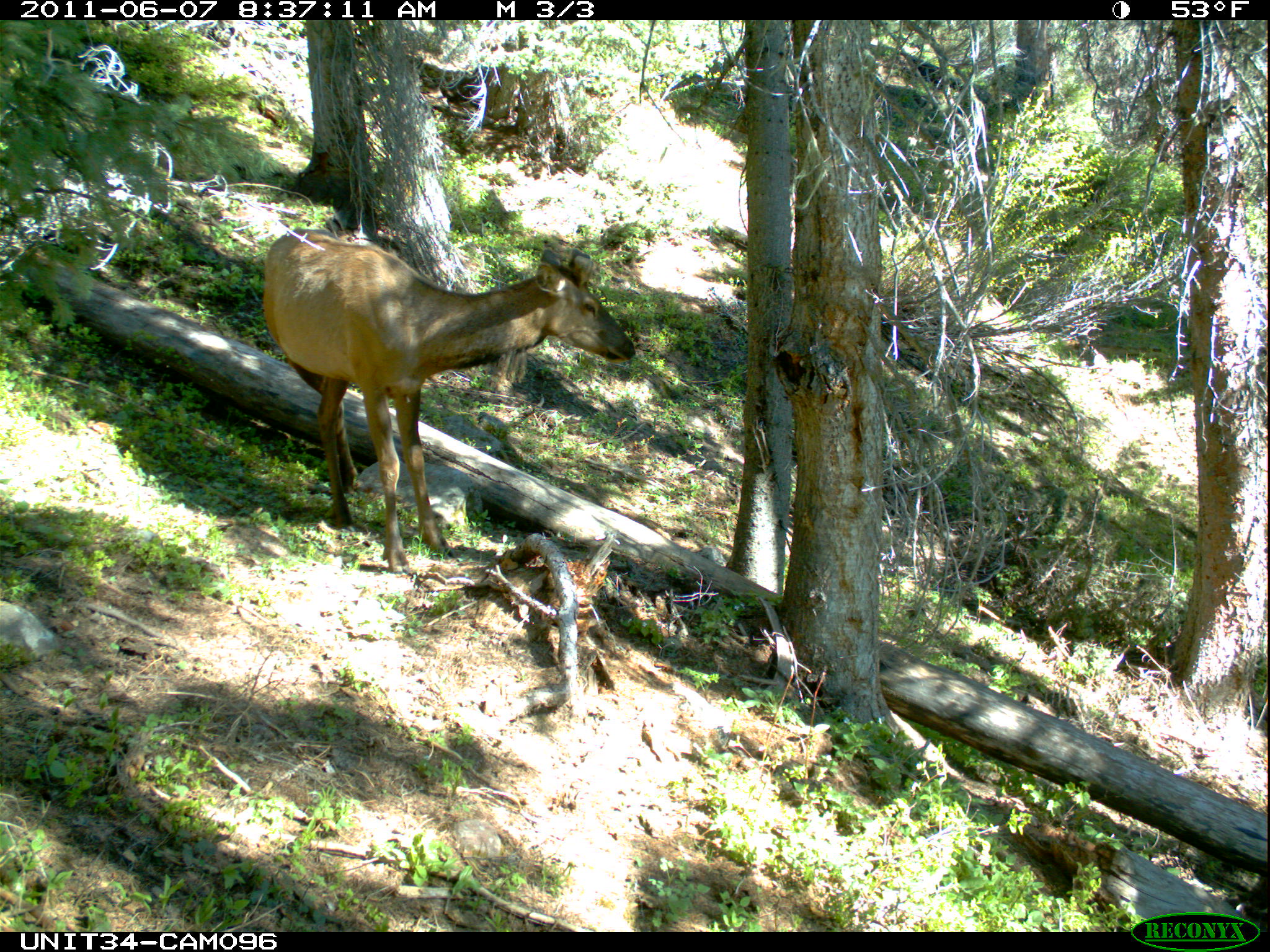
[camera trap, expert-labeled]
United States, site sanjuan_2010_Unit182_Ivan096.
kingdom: Animalia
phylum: Chordata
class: Mammalia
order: Artiodactyla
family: Cervidae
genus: Cervus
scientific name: Cervus elaphus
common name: red deer